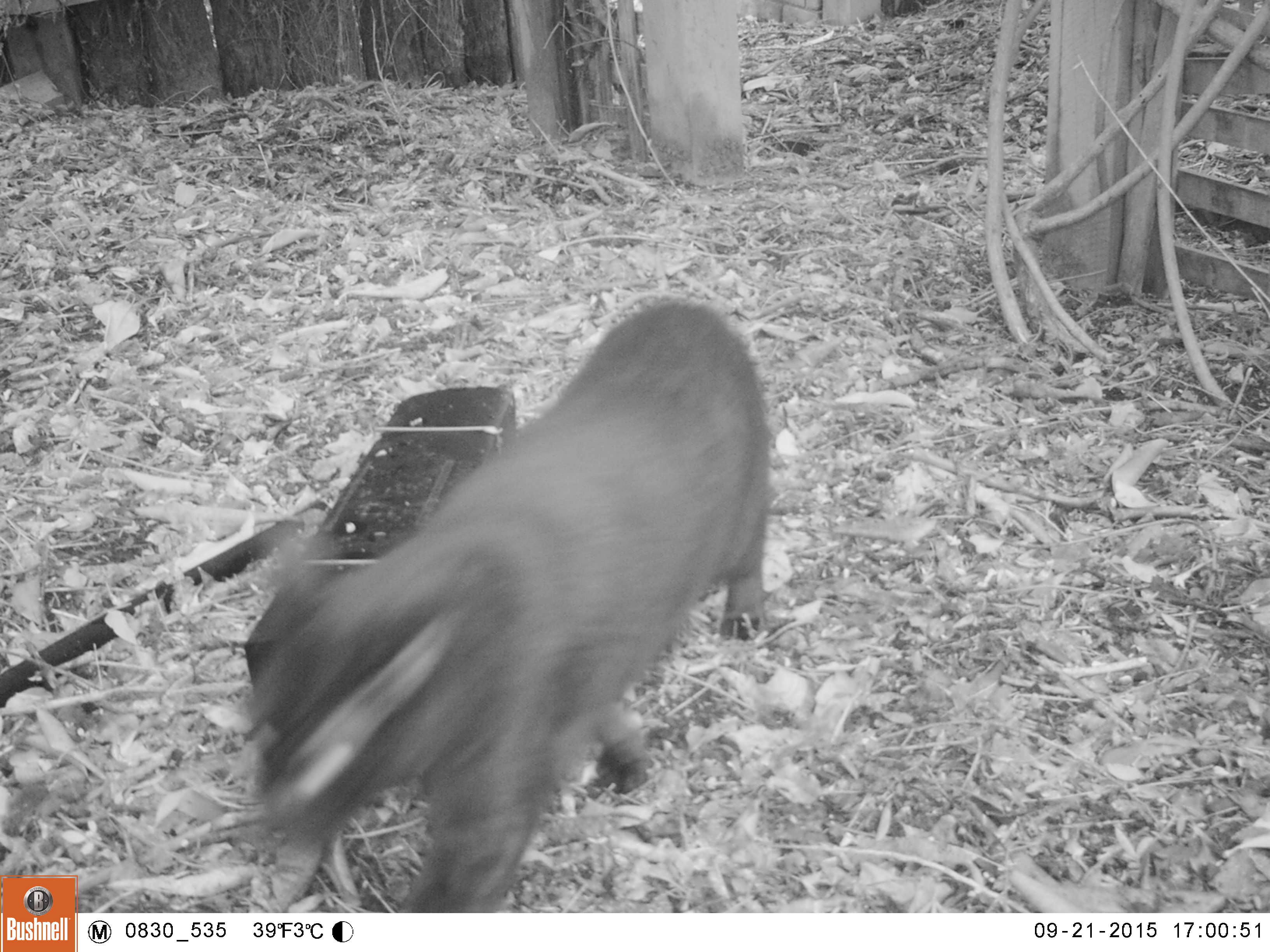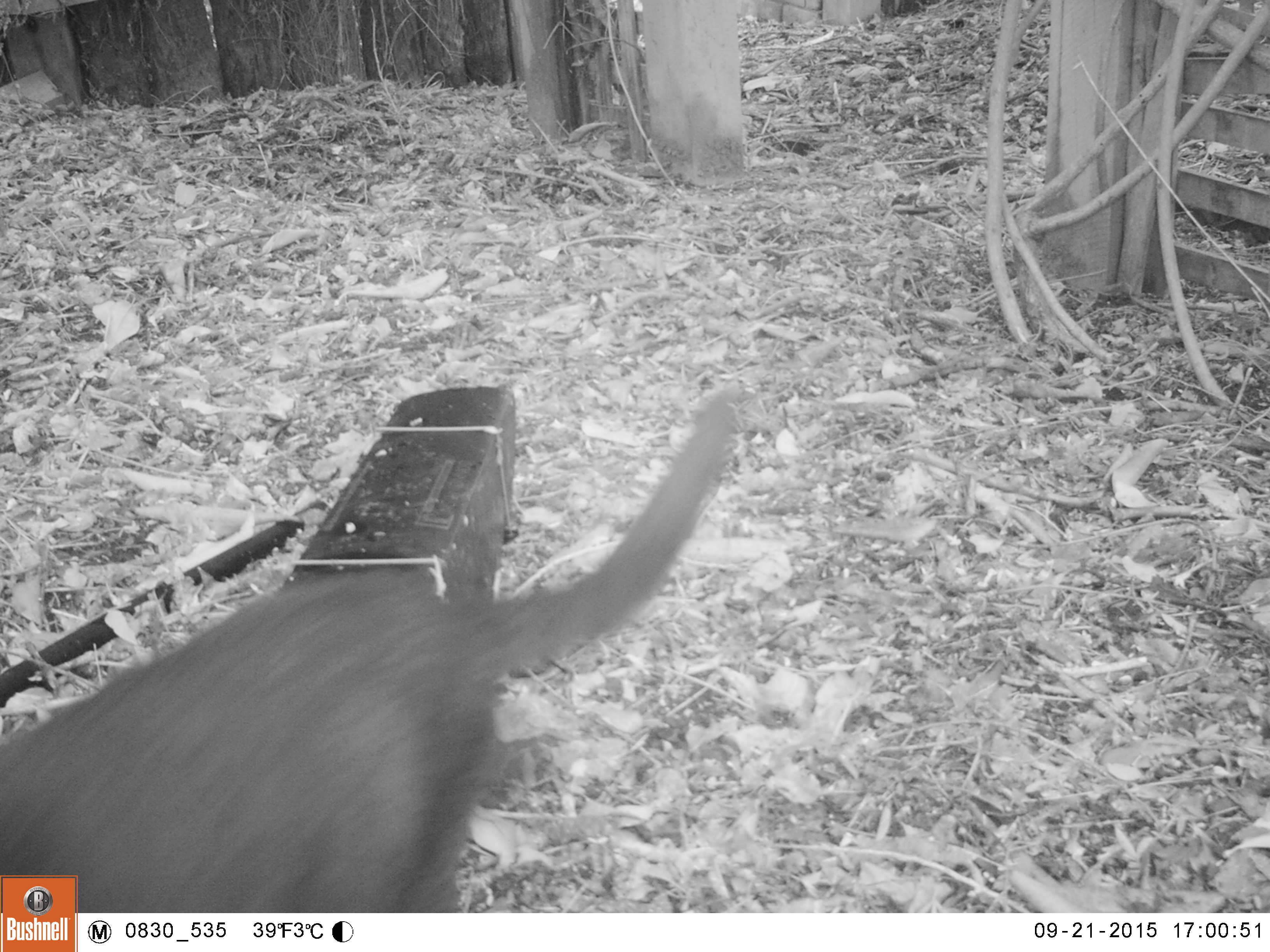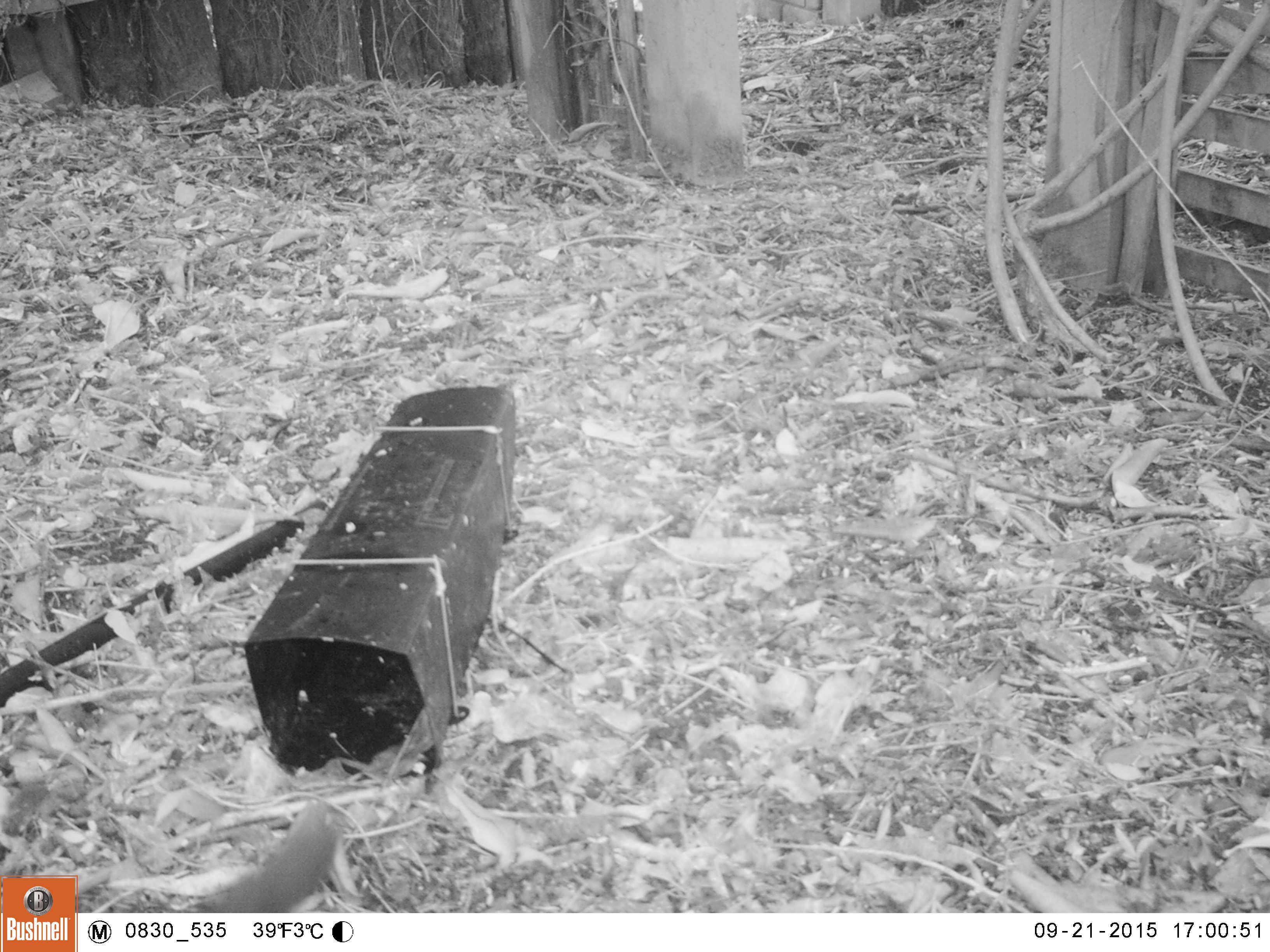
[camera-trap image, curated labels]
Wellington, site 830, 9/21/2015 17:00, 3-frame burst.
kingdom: Animalia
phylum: Chordata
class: Mammalia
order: Carnivora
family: Felidae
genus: Felis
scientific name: Felis catus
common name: cat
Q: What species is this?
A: Cat (Felis catus).